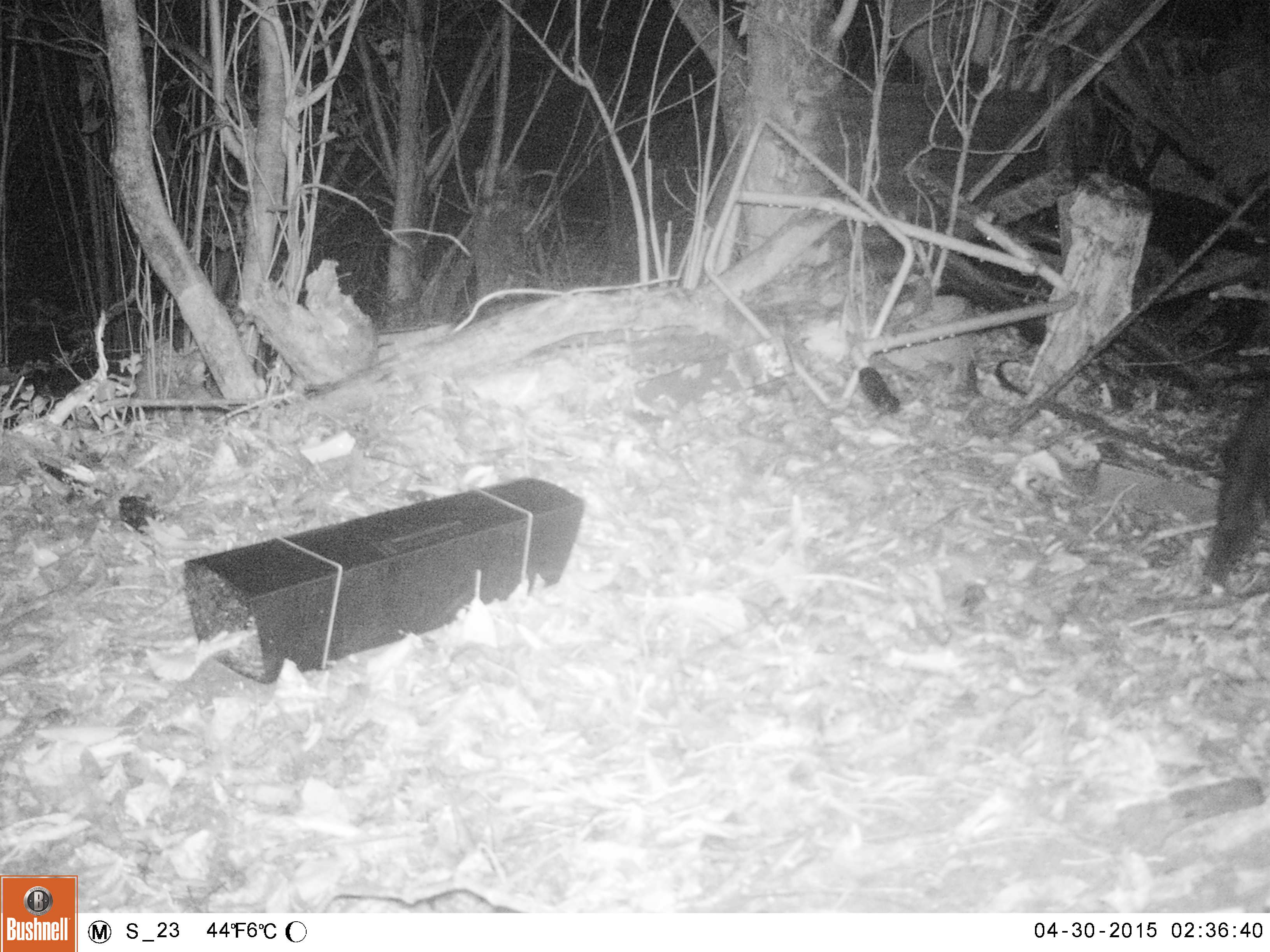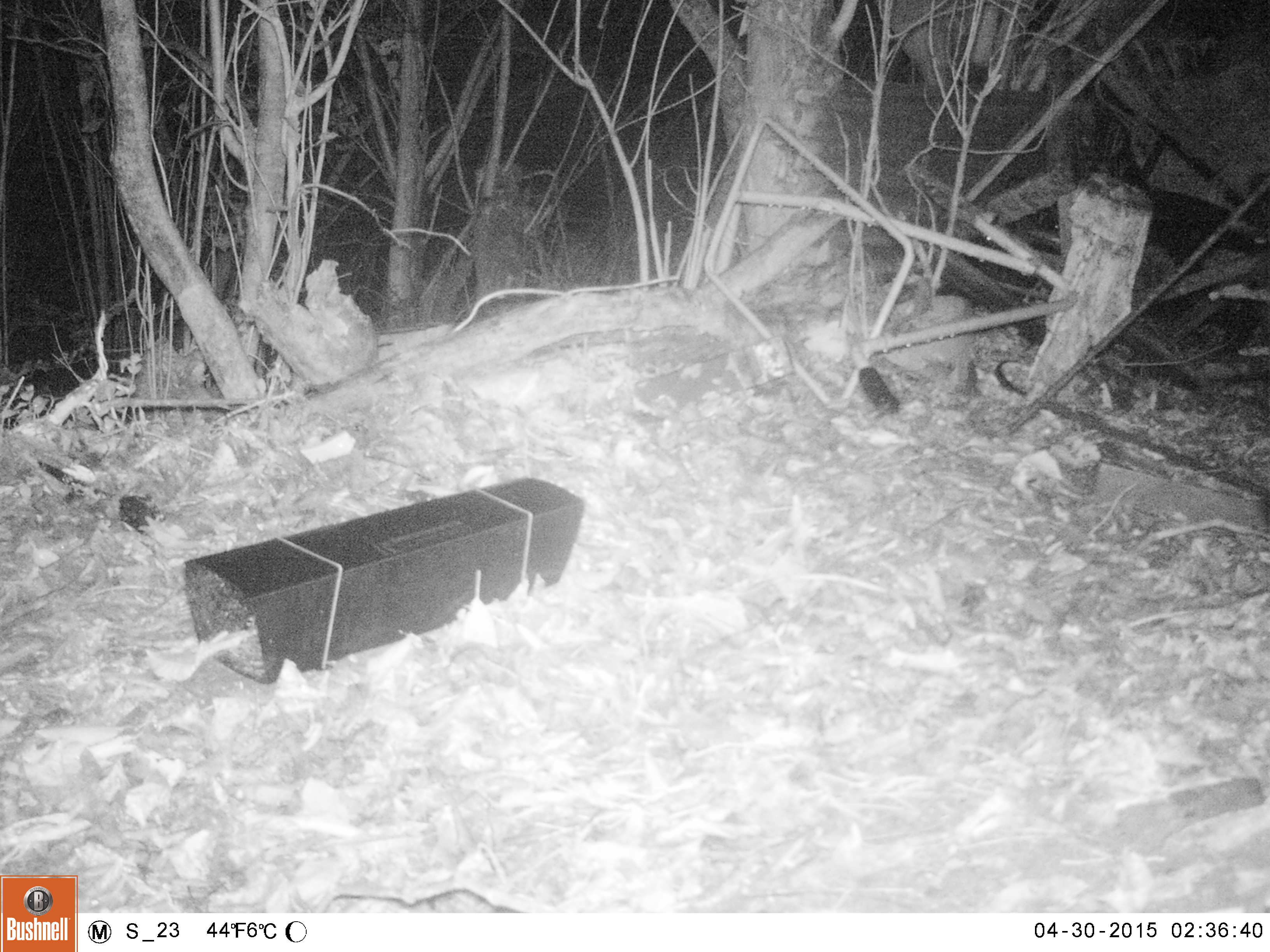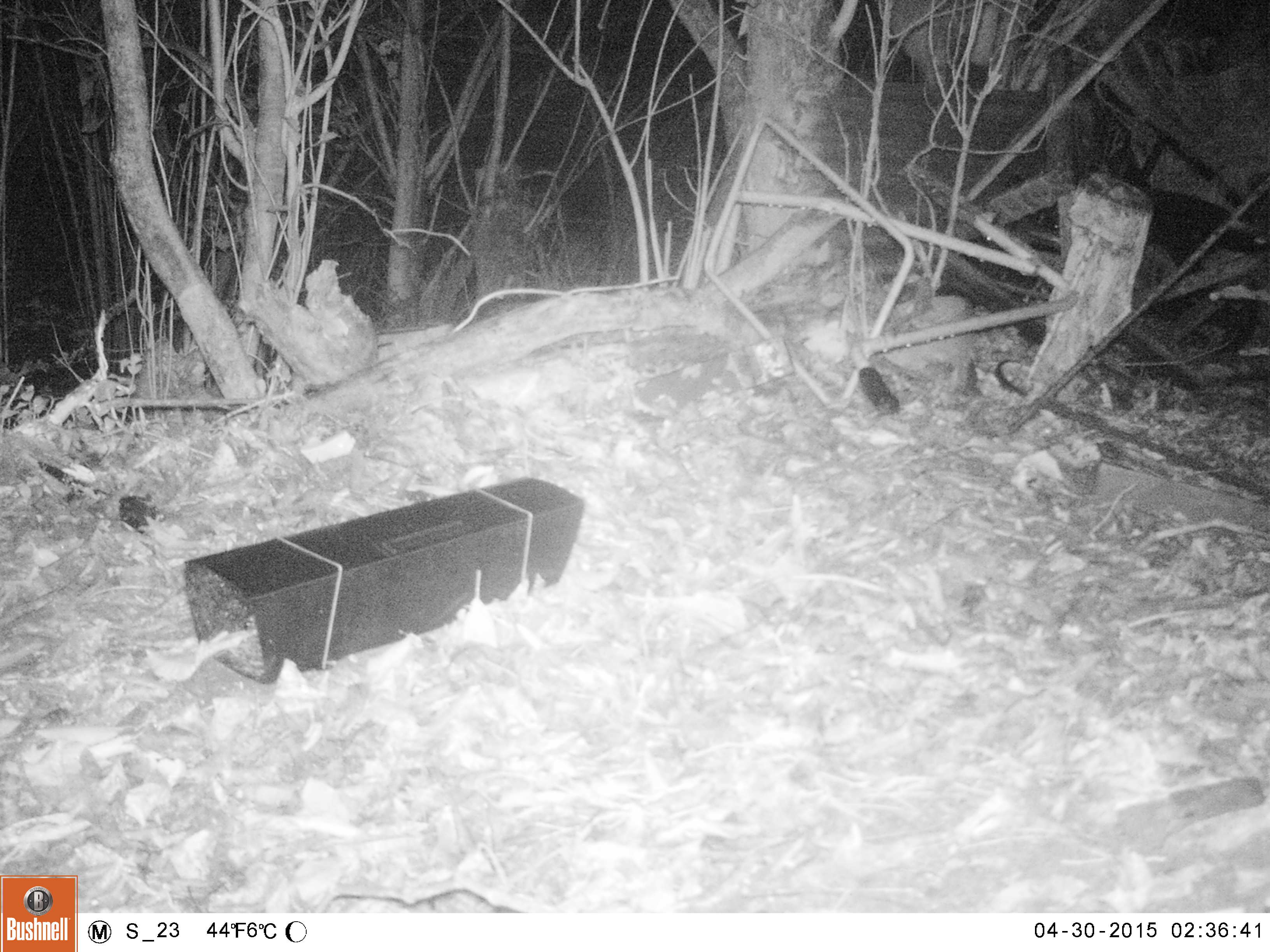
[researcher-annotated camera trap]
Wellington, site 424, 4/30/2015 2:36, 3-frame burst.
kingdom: Animalia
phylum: Chordata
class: Mammalia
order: Carnivora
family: Felidae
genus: Felis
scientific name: Felis catus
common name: cat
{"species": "cat (Felis catus)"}